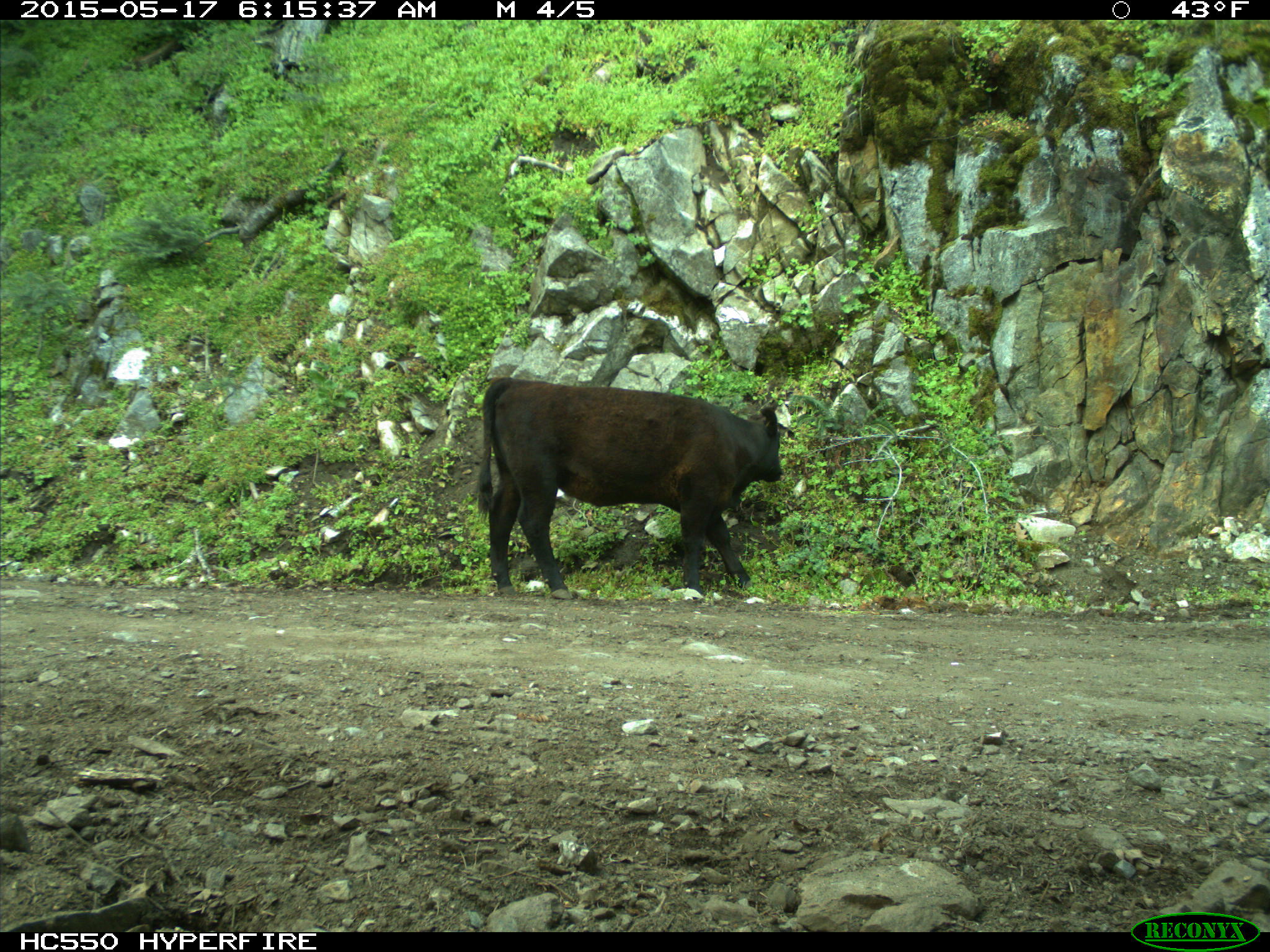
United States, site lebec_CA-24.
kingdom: Animalia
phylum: Chordata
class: Mammalia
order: Artiodactyla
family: Bovidae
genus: Bos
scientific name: Bos taurus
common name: domestic cow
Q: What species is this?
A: Bos taurus (domestic cow).